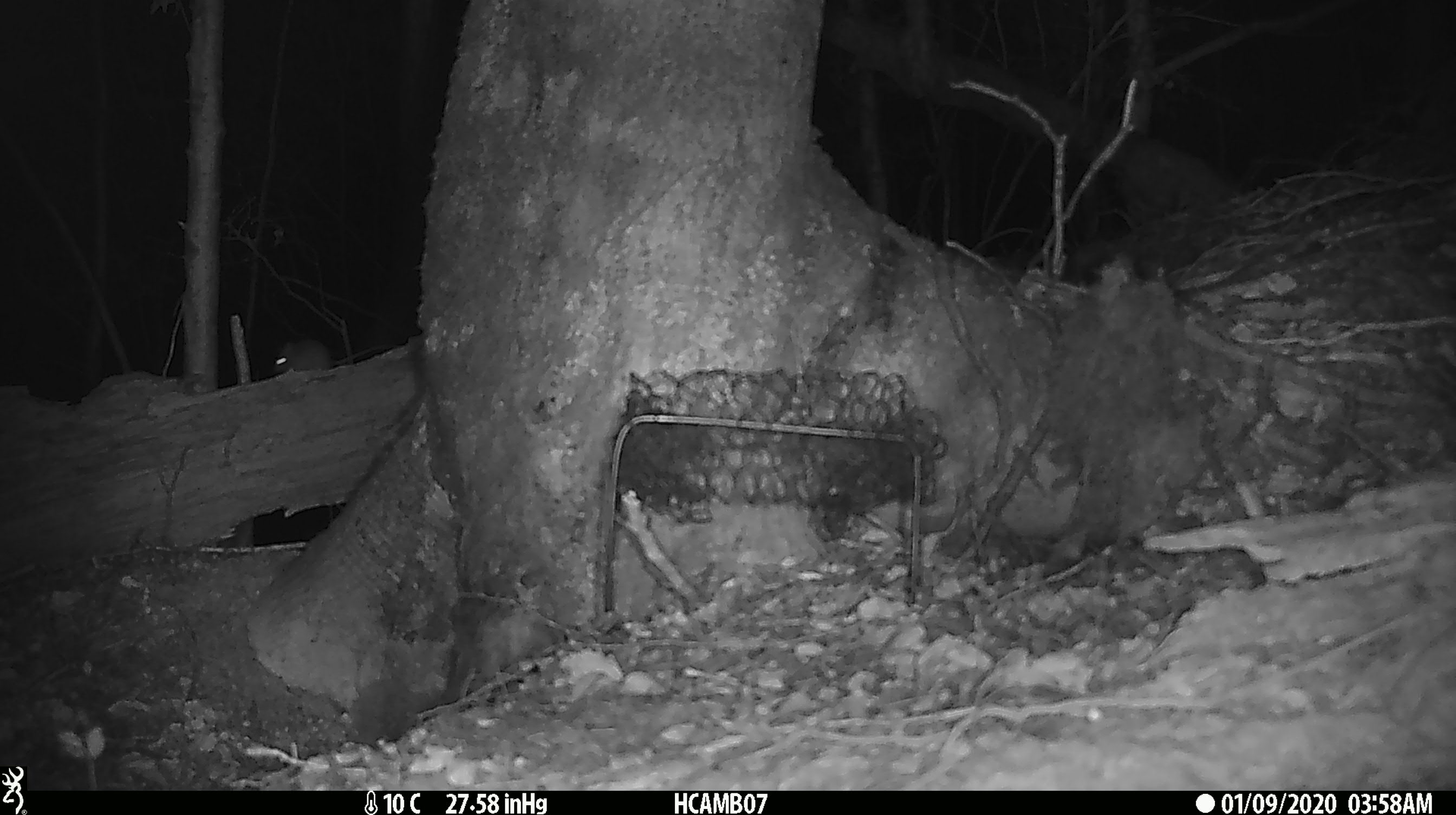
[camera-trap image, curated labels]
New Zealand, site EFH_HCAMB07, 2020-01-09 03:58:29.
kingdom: Animalia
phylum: Chordata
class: Mammalia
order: Rodentia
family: Muridae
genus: Mus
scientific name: Mus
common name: mouse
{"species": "mouse (Mus)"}